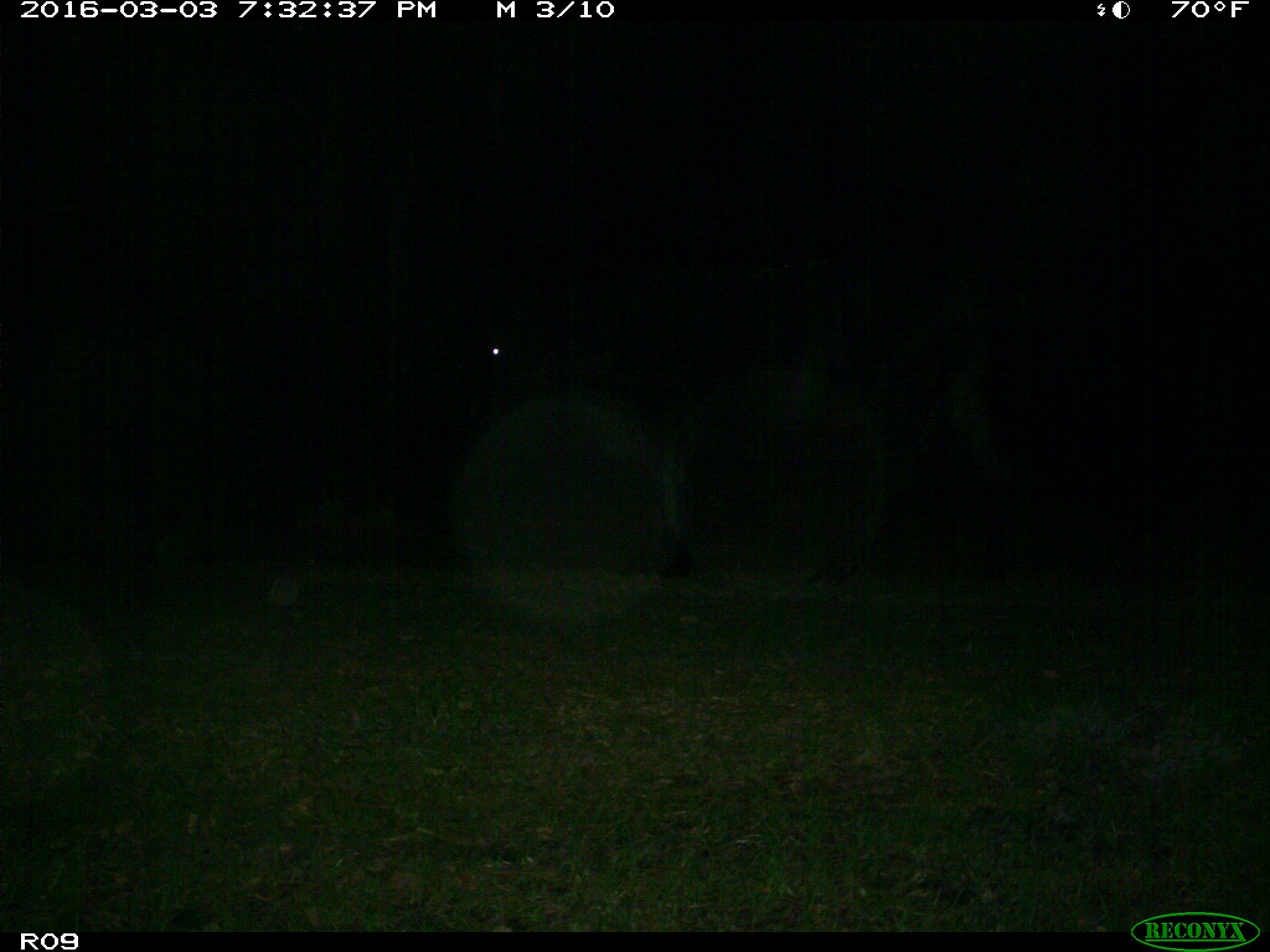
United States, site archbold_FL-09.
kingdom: Animalia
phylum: Chordata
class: Mammalia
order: Artiodactyla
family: Bovidae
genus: Bos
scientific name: Bos taurus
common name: domestic cow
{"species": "Bos taurus (domestic cow)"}